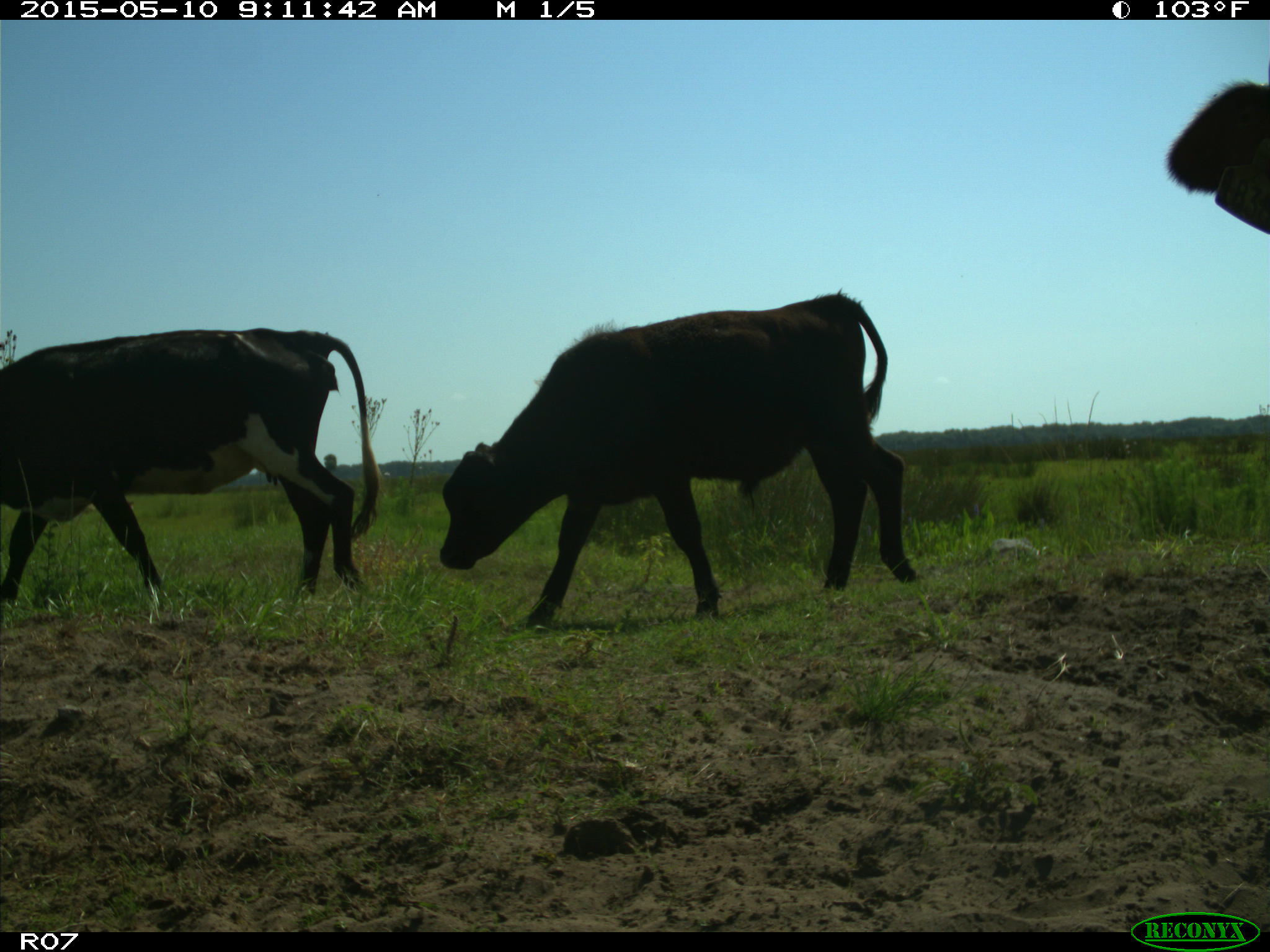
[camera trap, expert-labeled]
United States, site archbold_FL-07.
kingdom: Animalia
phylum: Chordata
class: Mammalia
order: Artiodactyla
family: Bovidae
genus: Bos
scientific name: Bos taurus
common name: domestic cow